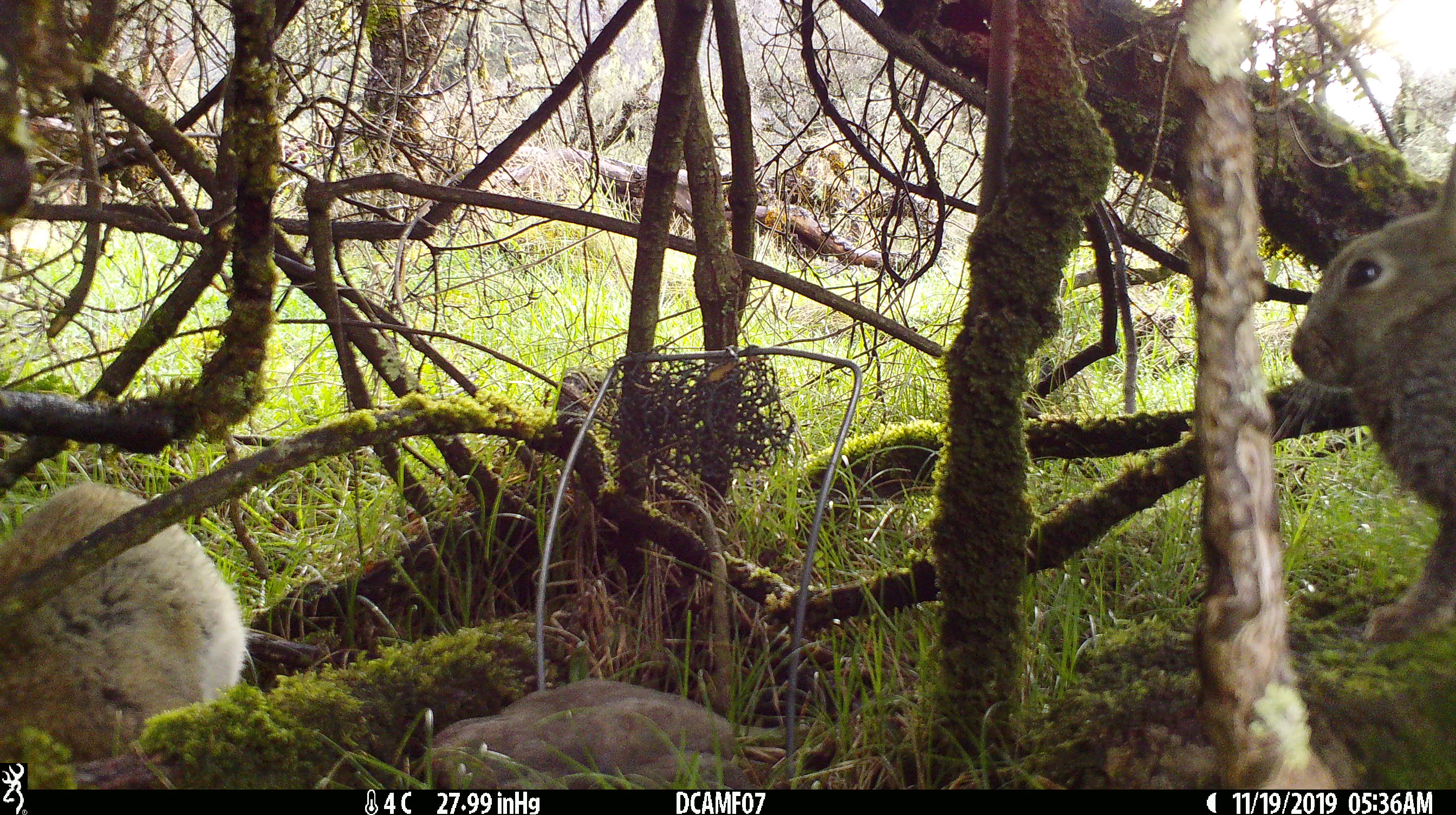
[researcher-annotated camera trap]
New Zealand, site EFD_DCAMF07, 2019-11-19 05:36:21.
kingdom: Animalia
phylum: Chordata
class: Mammalia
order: Lagomorpha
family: Leporidae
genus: Oryctolagus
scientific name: Oryctolagus cuniculus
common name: european rabbit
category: rabbit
Rabbit (european rabbit) (Oryctolagus cuniculus).